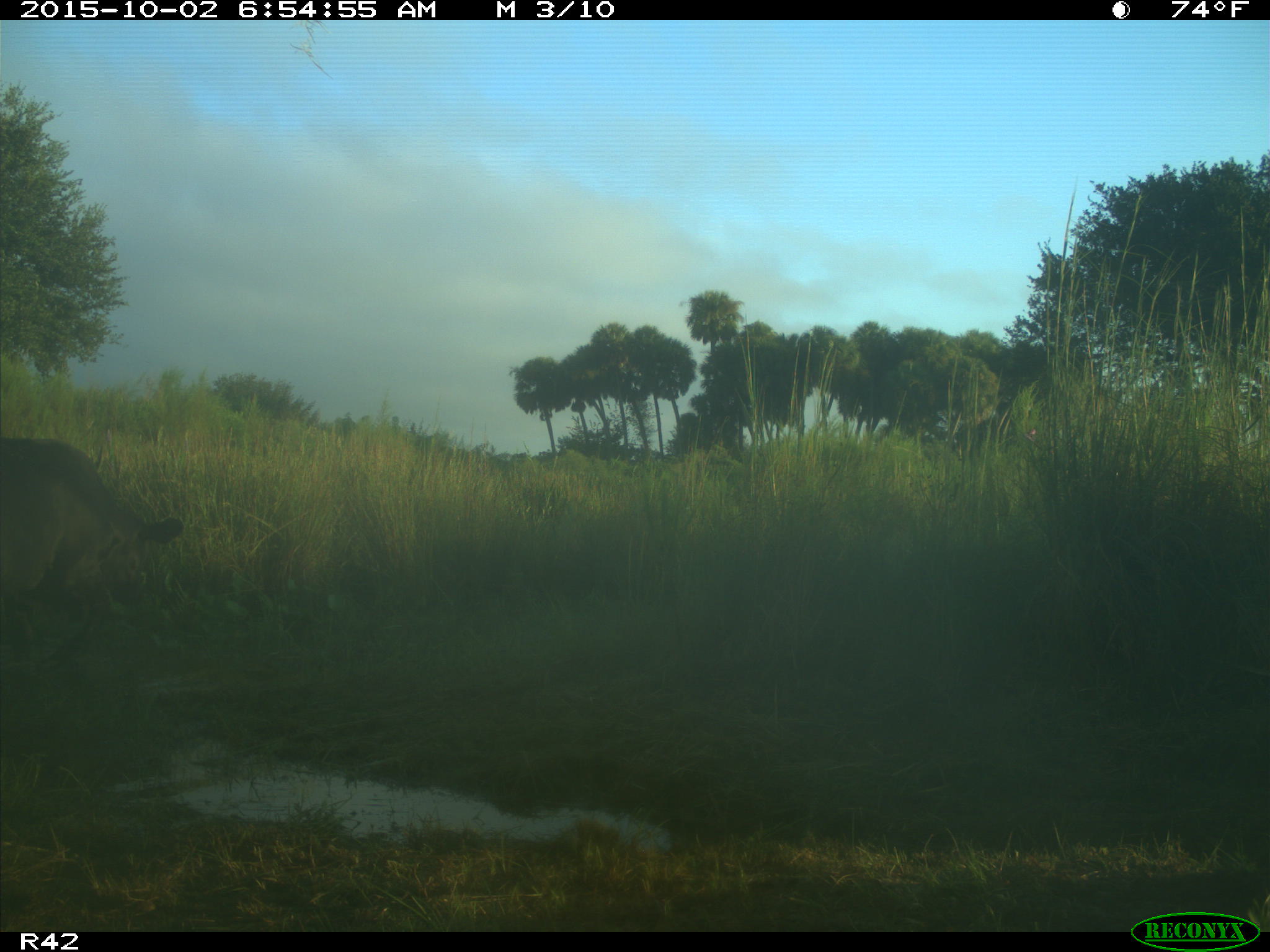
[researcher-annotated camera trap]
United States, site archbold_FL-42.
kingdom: Animalia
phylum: Chordata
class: Mammalia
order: Artiodactyla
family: Bovidae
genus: Bos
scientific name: Bos taurus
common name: domestic cow